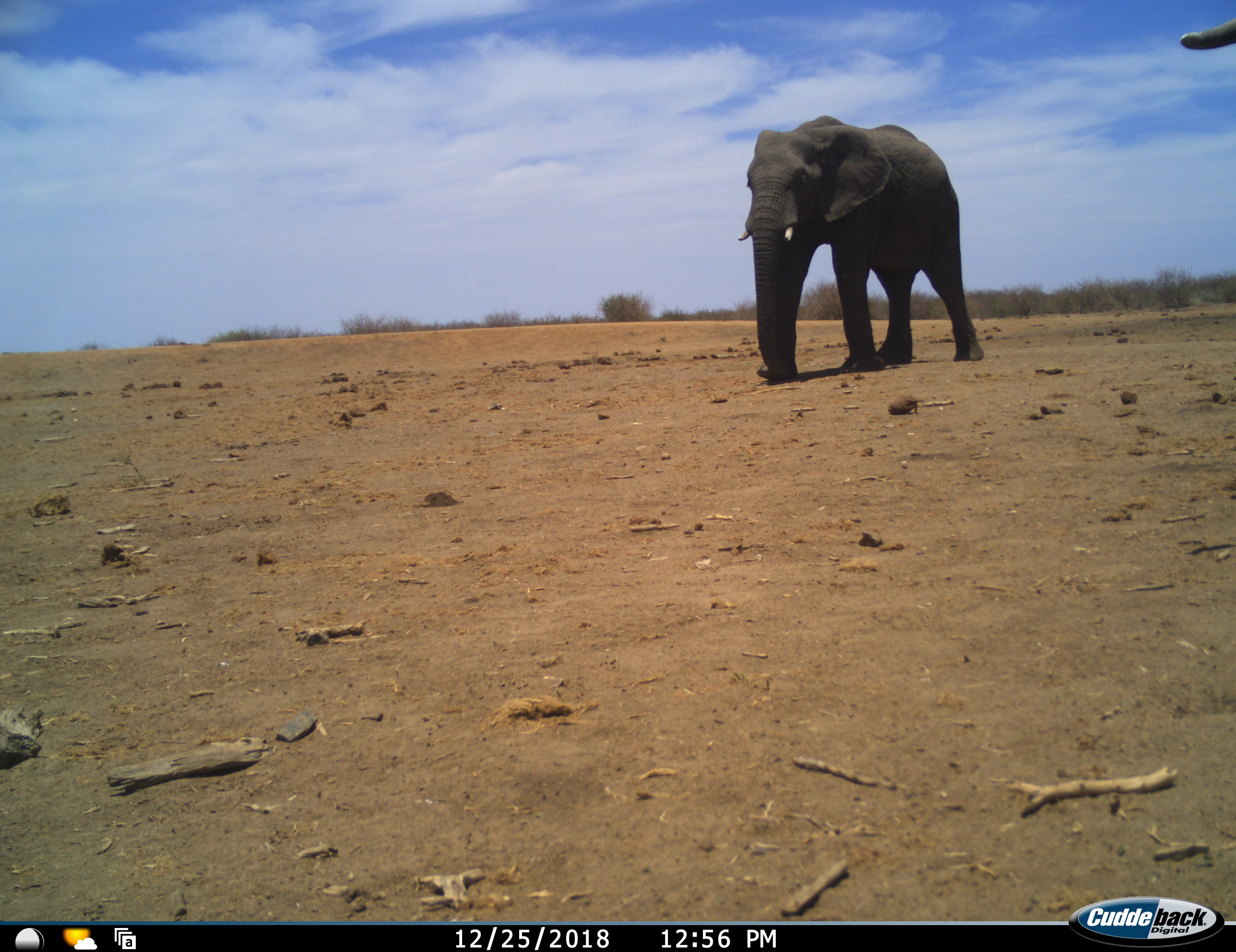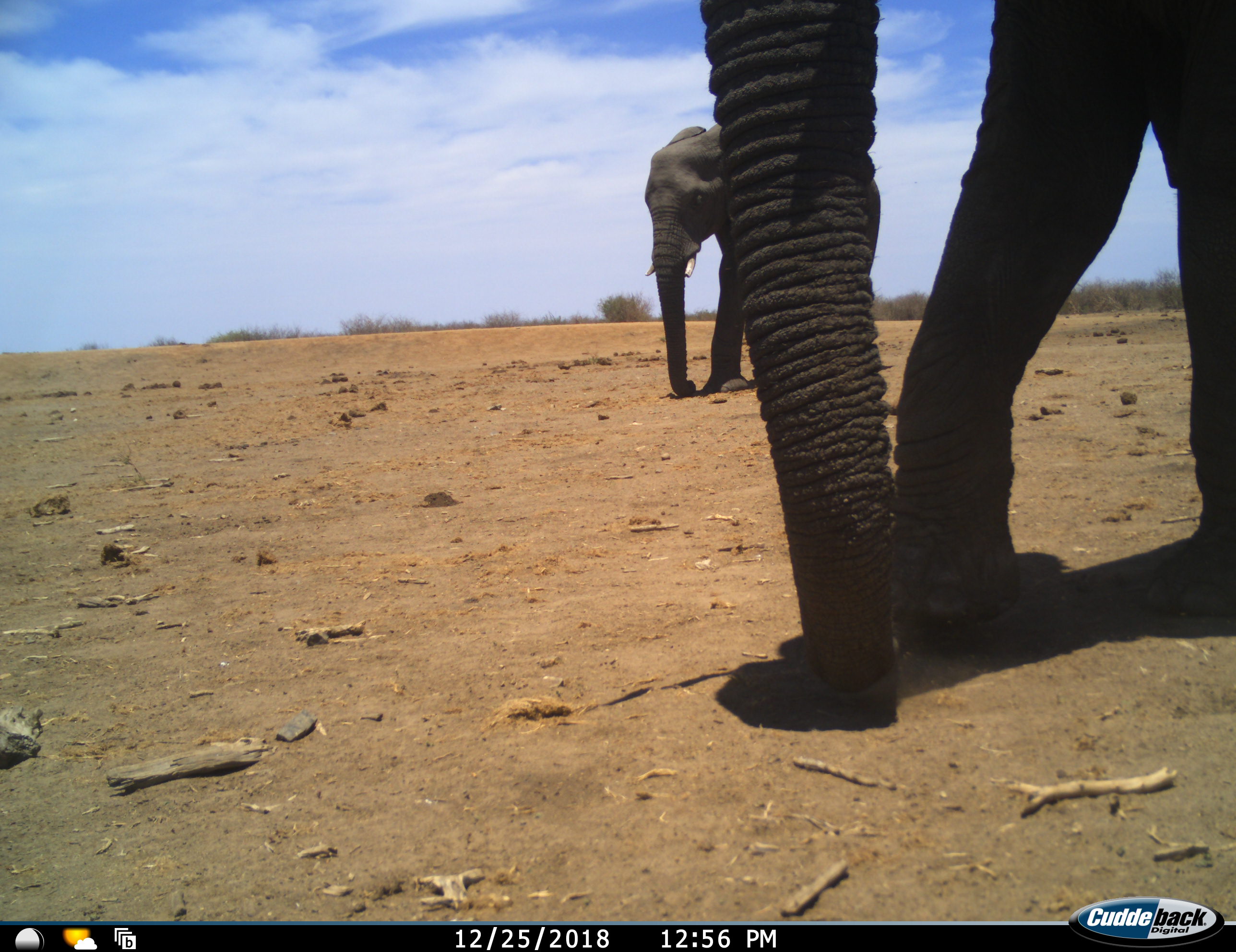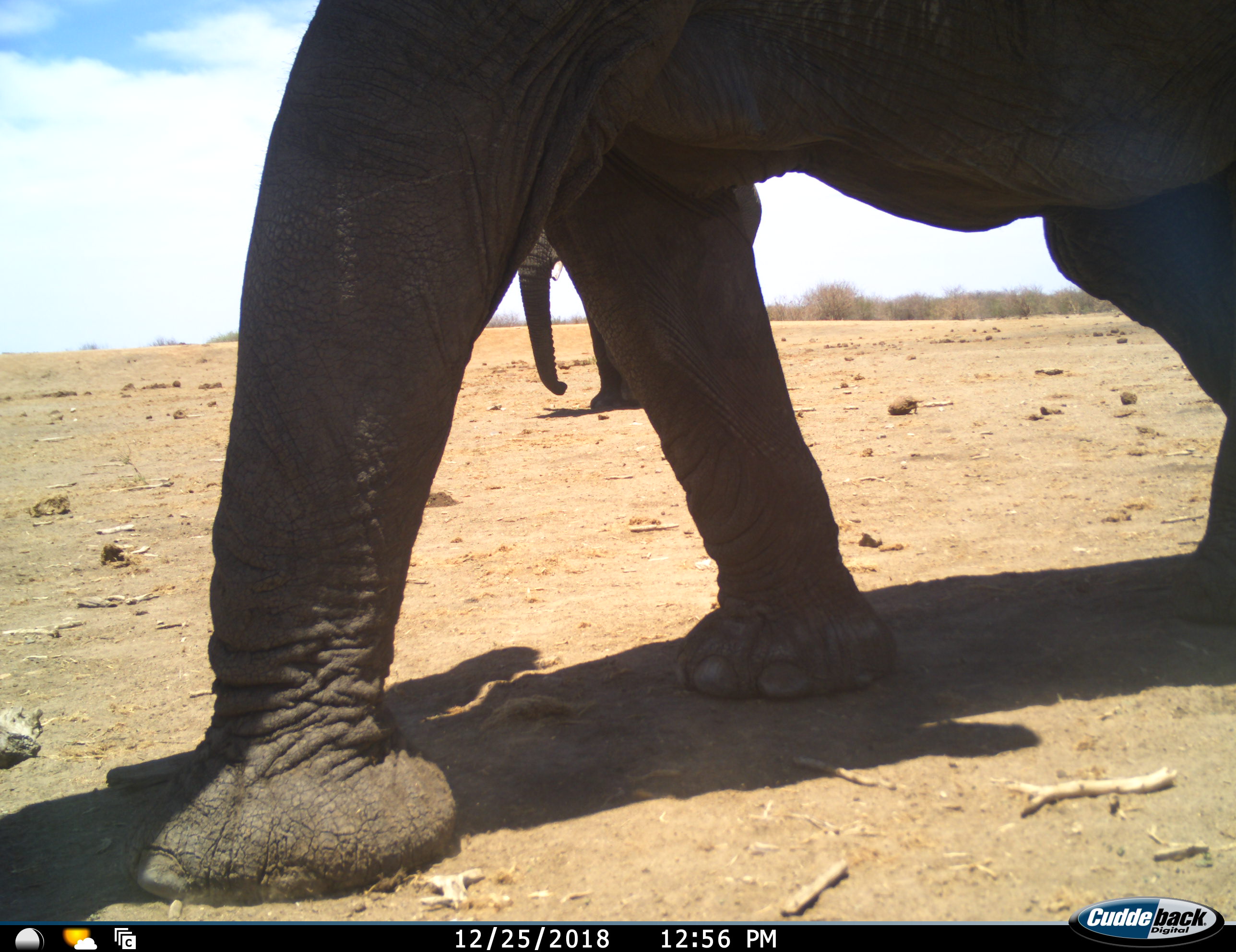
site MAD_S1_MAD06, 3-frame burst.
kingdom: Animalia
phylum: Chordata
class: Mammalia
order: Proboscidea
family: Elephantidae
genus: Loxodonta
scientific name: Loxodonta africana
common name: african bush elephant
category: elephant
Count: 2.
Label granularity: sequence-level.